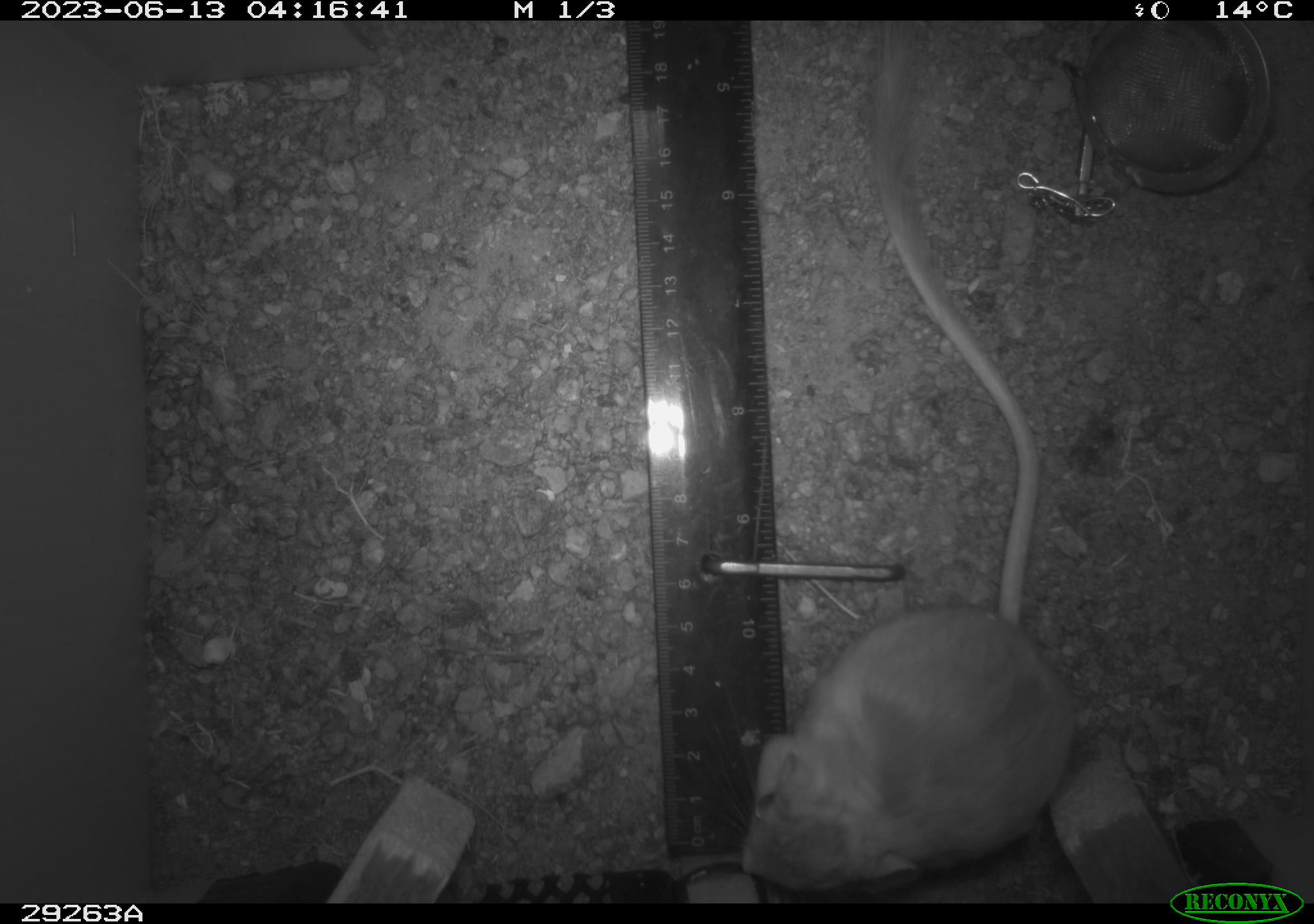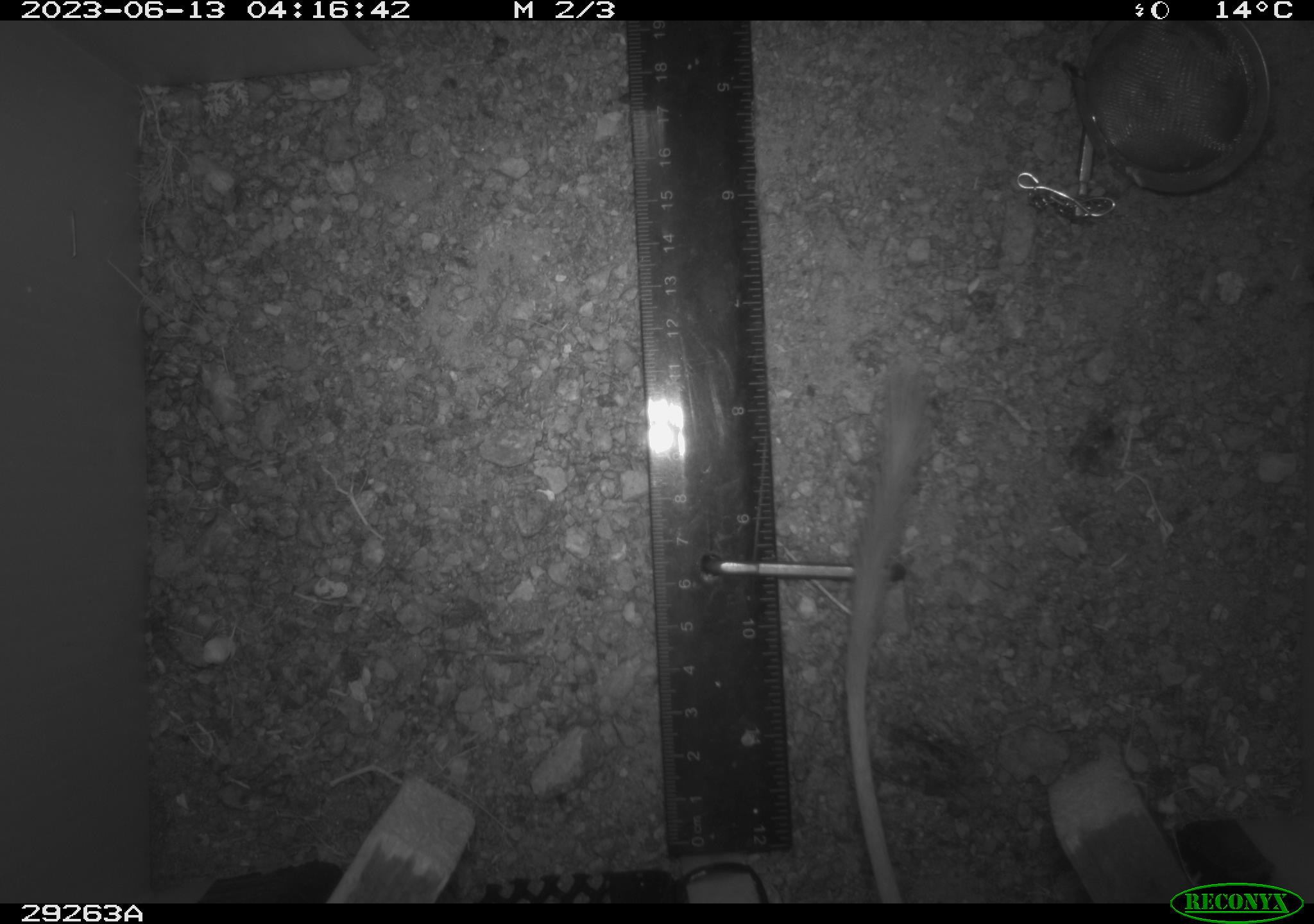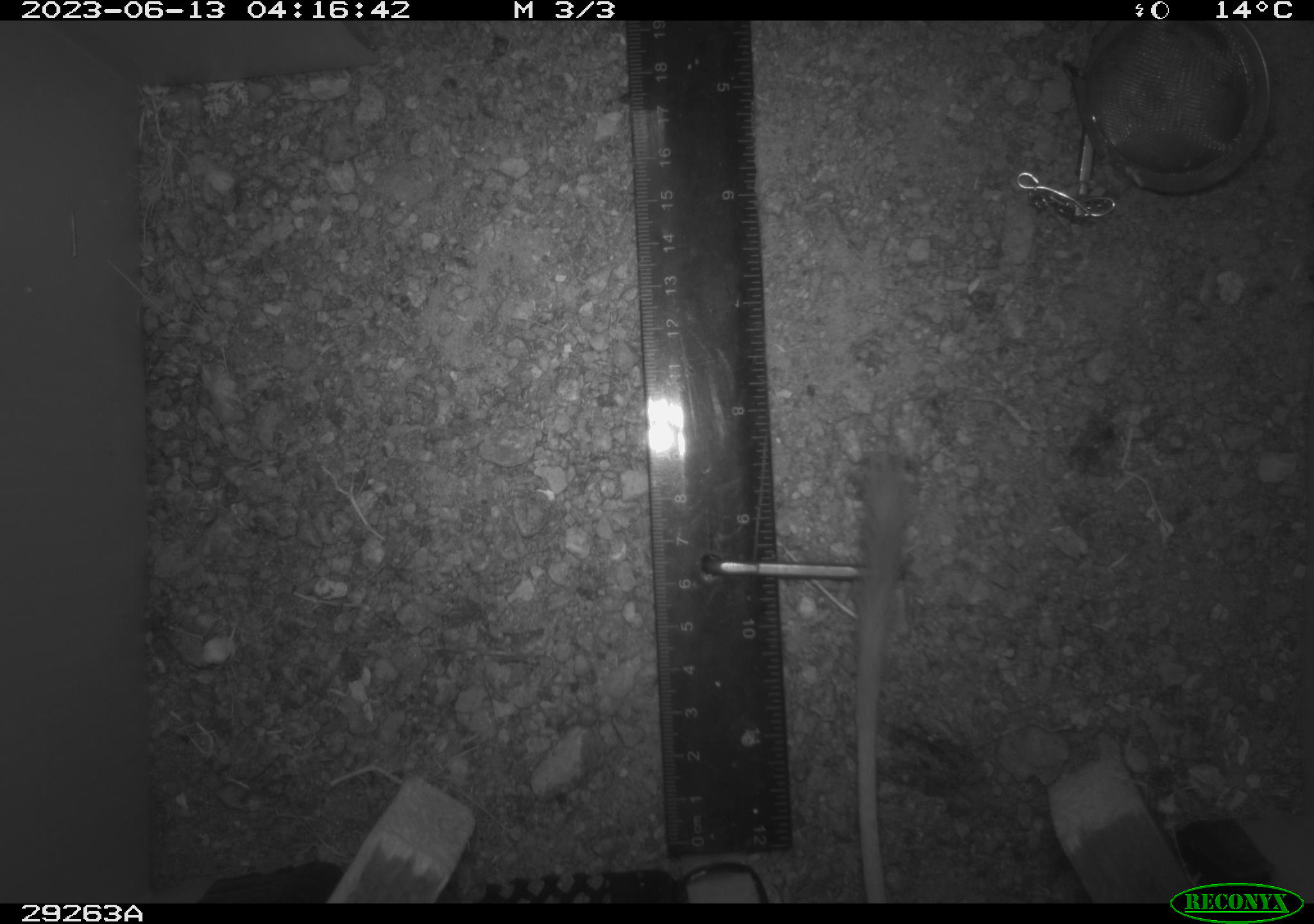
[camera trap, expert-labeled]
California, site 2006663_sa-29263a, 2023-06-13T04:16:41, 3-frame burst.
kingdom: Animalia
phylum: Chordata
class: Mammalia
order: Rodentia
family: Heteromyidae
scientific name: Heteromyidae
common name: kangaroo rats and pocket mice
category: heteromyidae family